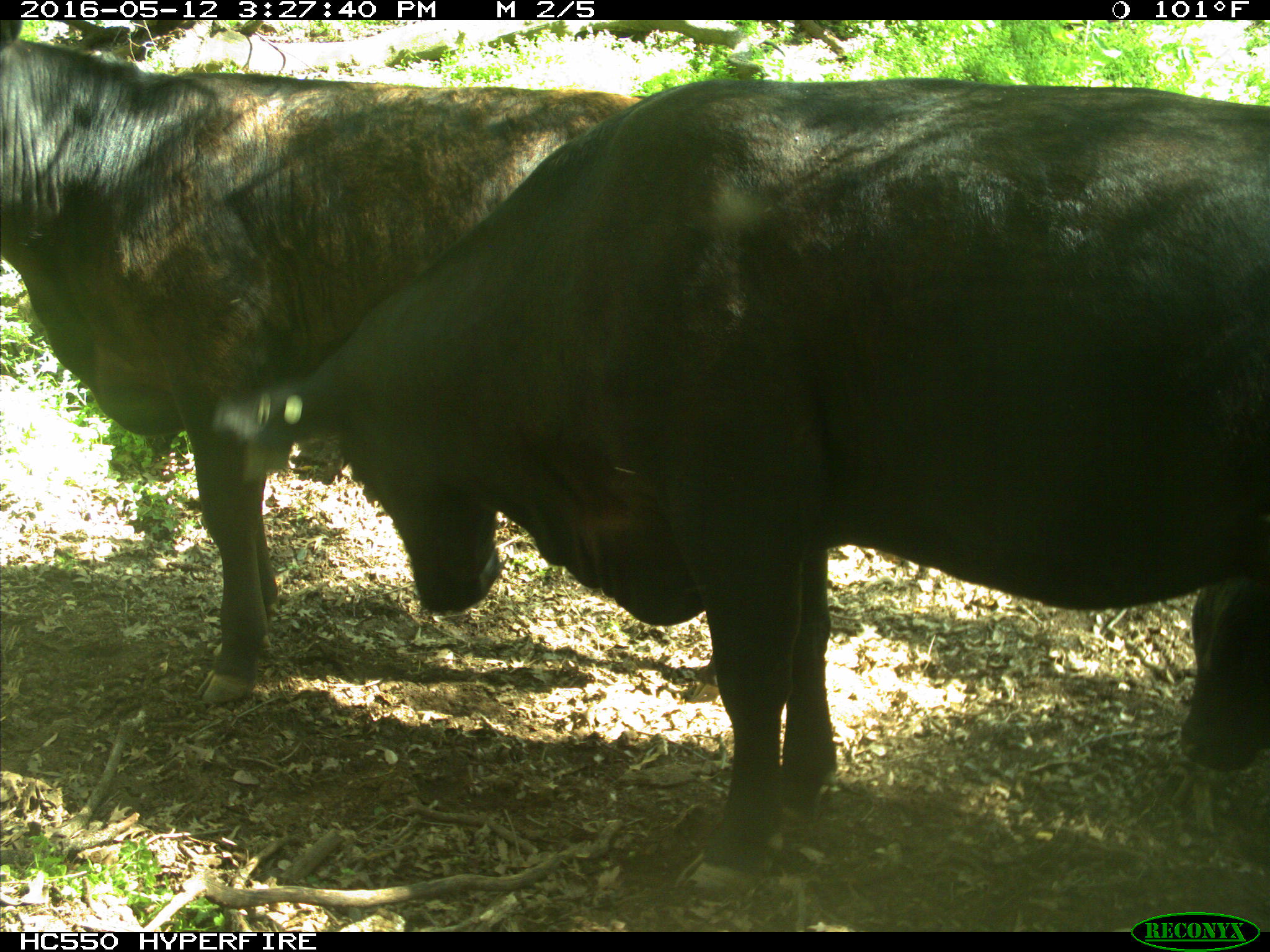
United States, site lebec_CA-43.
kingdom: Animalia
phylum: Chordata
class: Mammalia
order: Artiodactyla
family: Bovidae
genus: Bos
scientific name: Bos taurus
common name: domestic cow